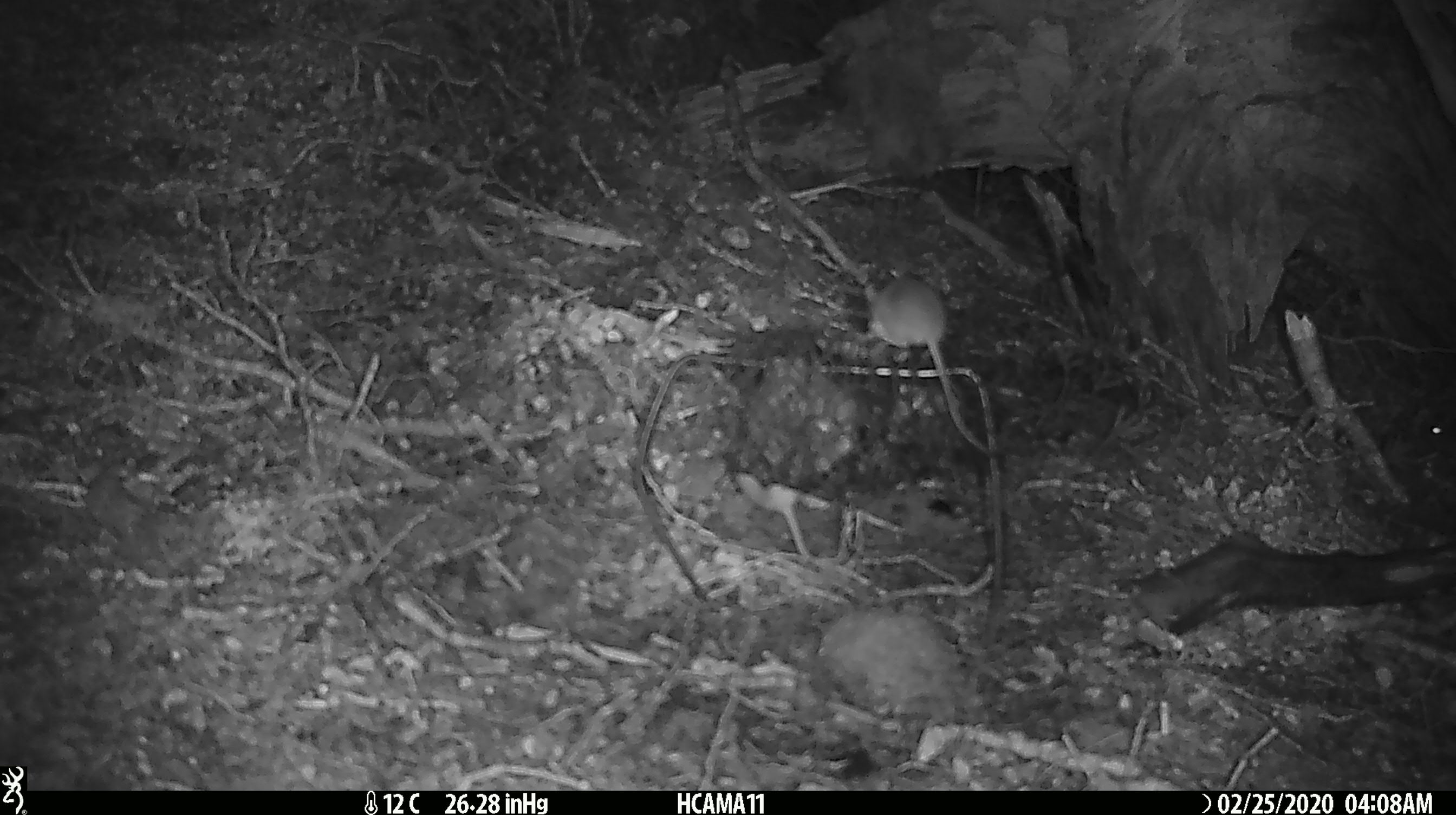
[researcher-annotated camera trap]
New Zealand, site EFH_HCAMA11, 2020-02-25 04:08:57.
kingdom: Animalia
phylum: Chordata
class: Mammalia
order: Rodentia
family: Muridae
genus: Mus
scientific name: Mus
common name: mouse